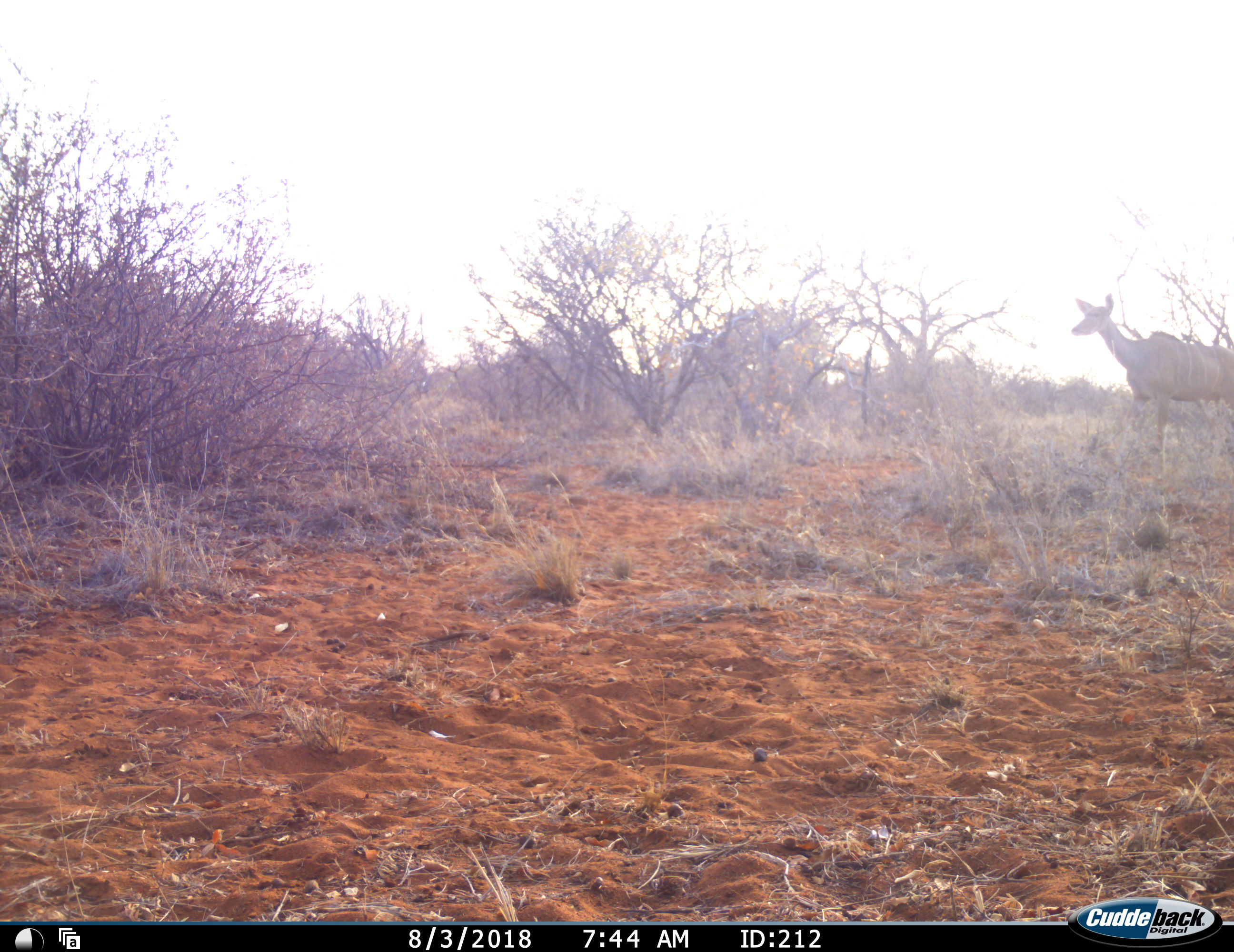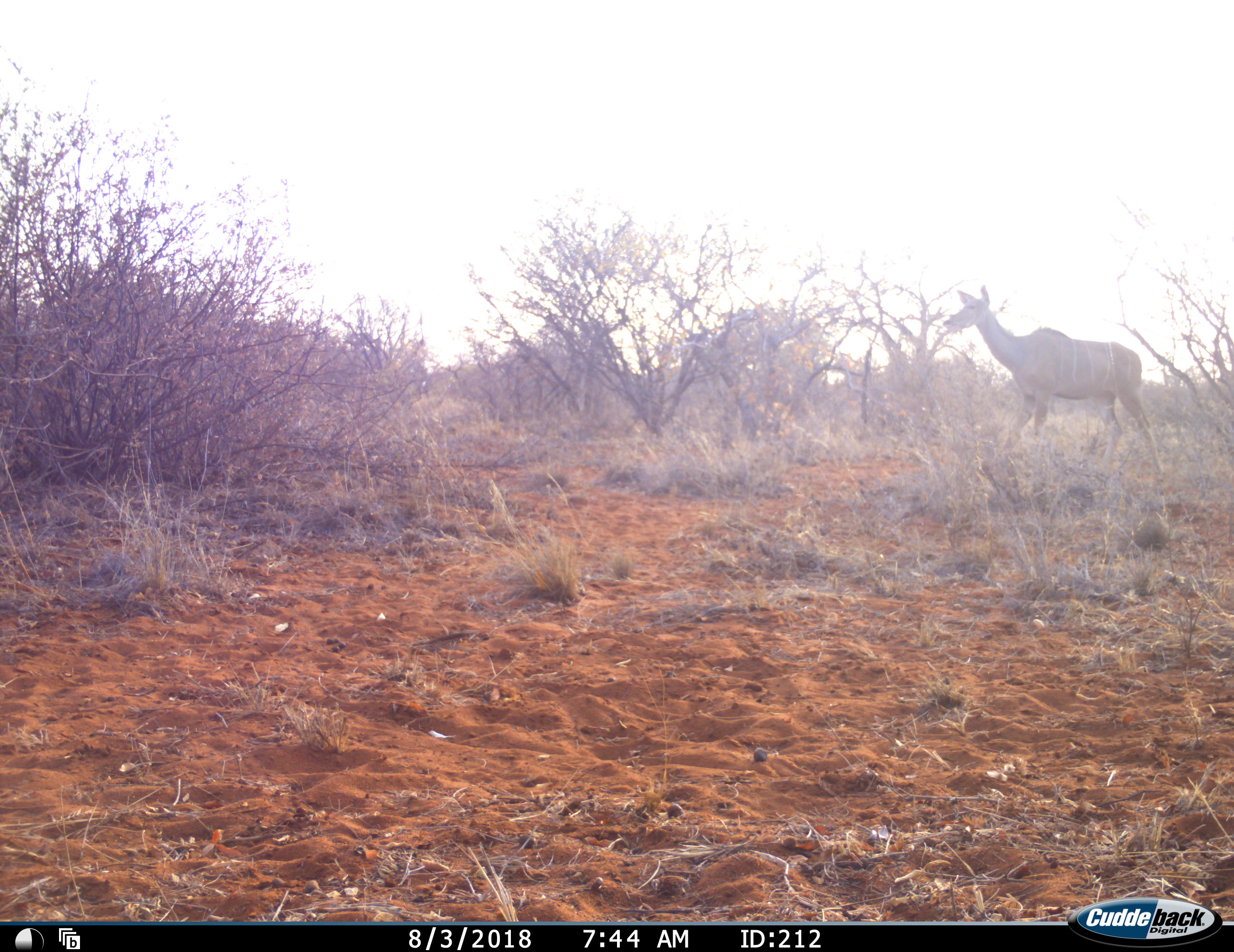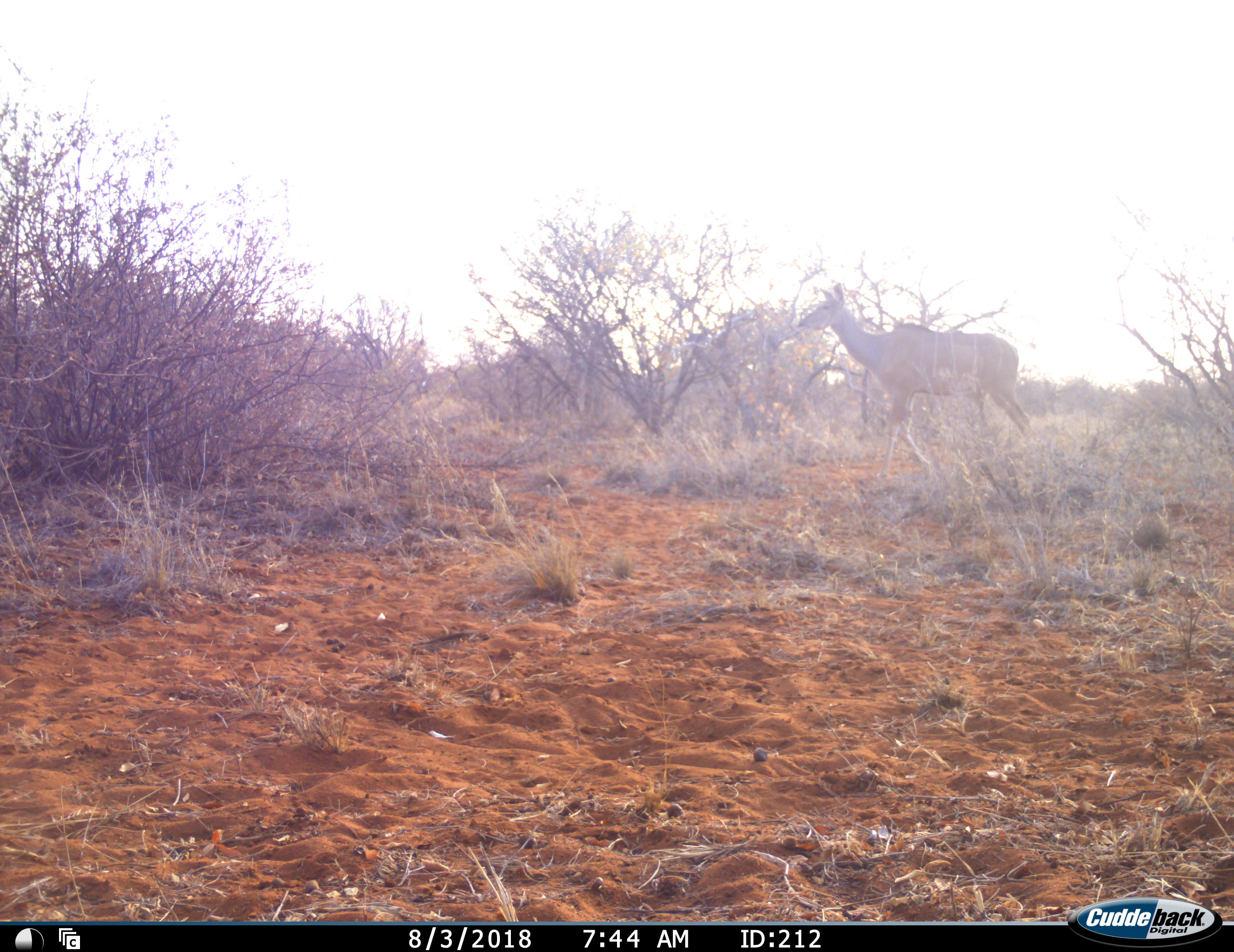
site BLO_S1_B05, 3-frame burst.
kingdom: Animalia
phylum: Chordata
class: Mammalia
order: Artiodactyla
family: Bovidae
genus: Tragelaphus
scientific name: Tragelaphus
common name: kudu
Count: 1.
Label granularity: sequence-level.